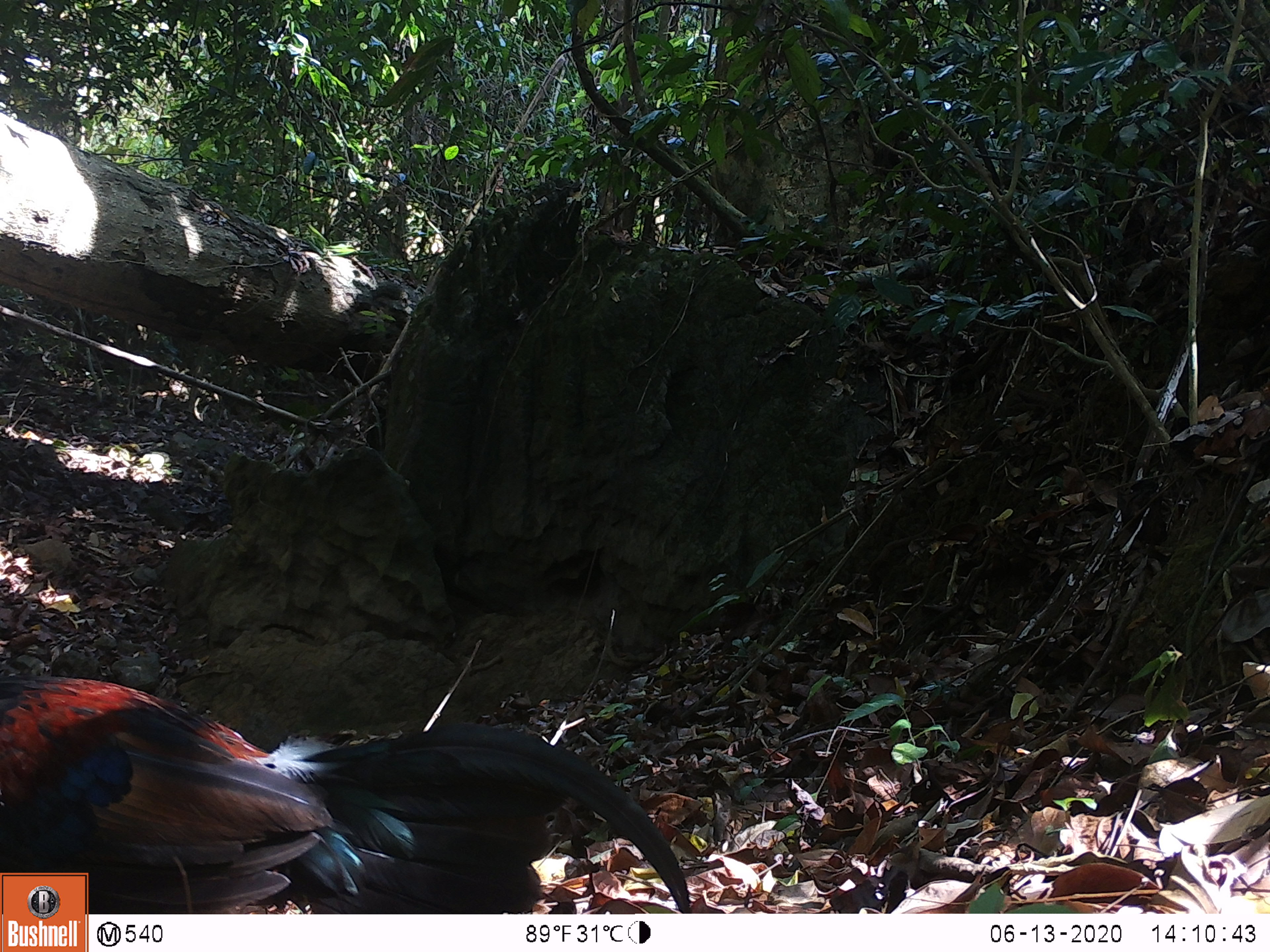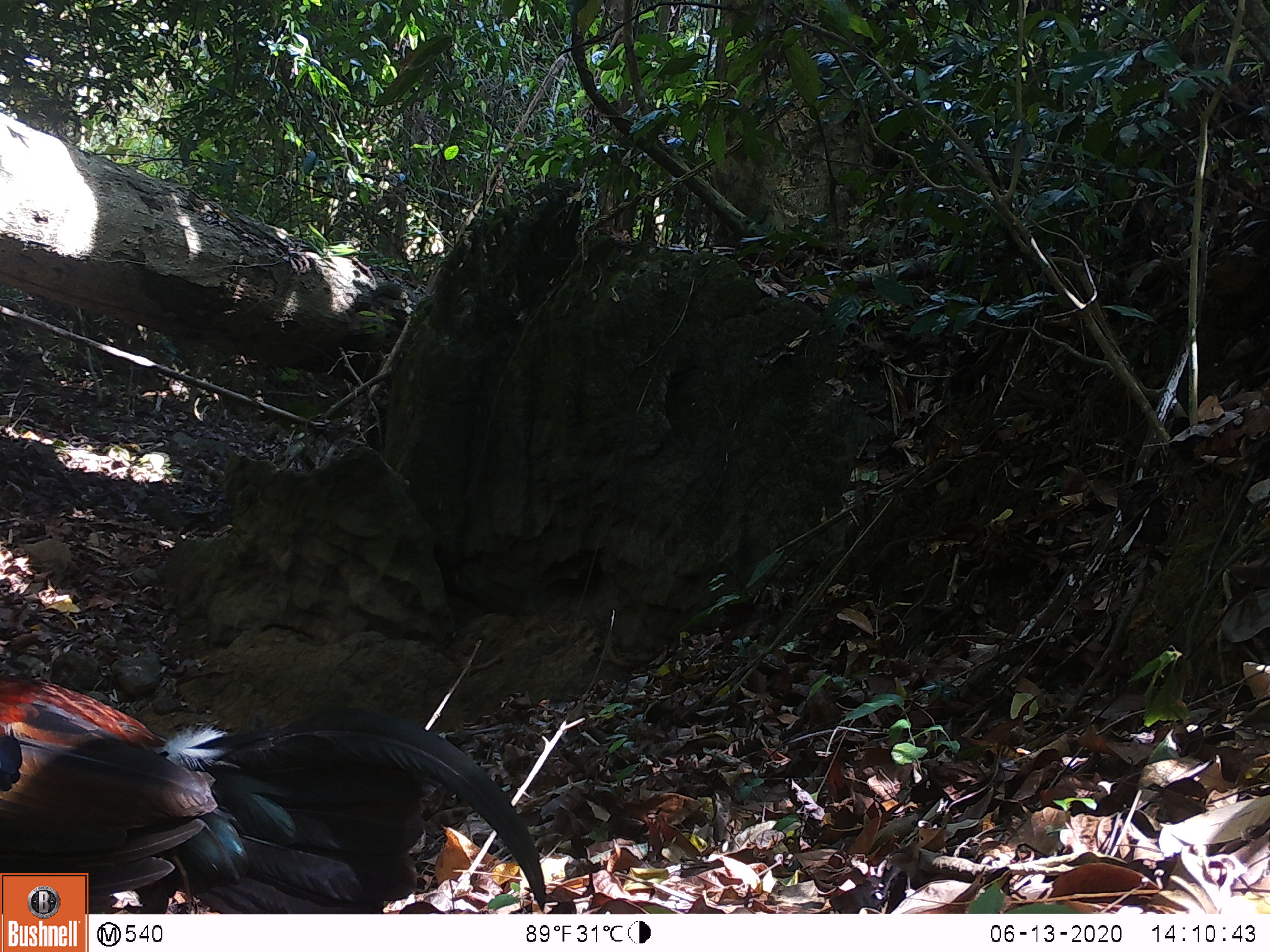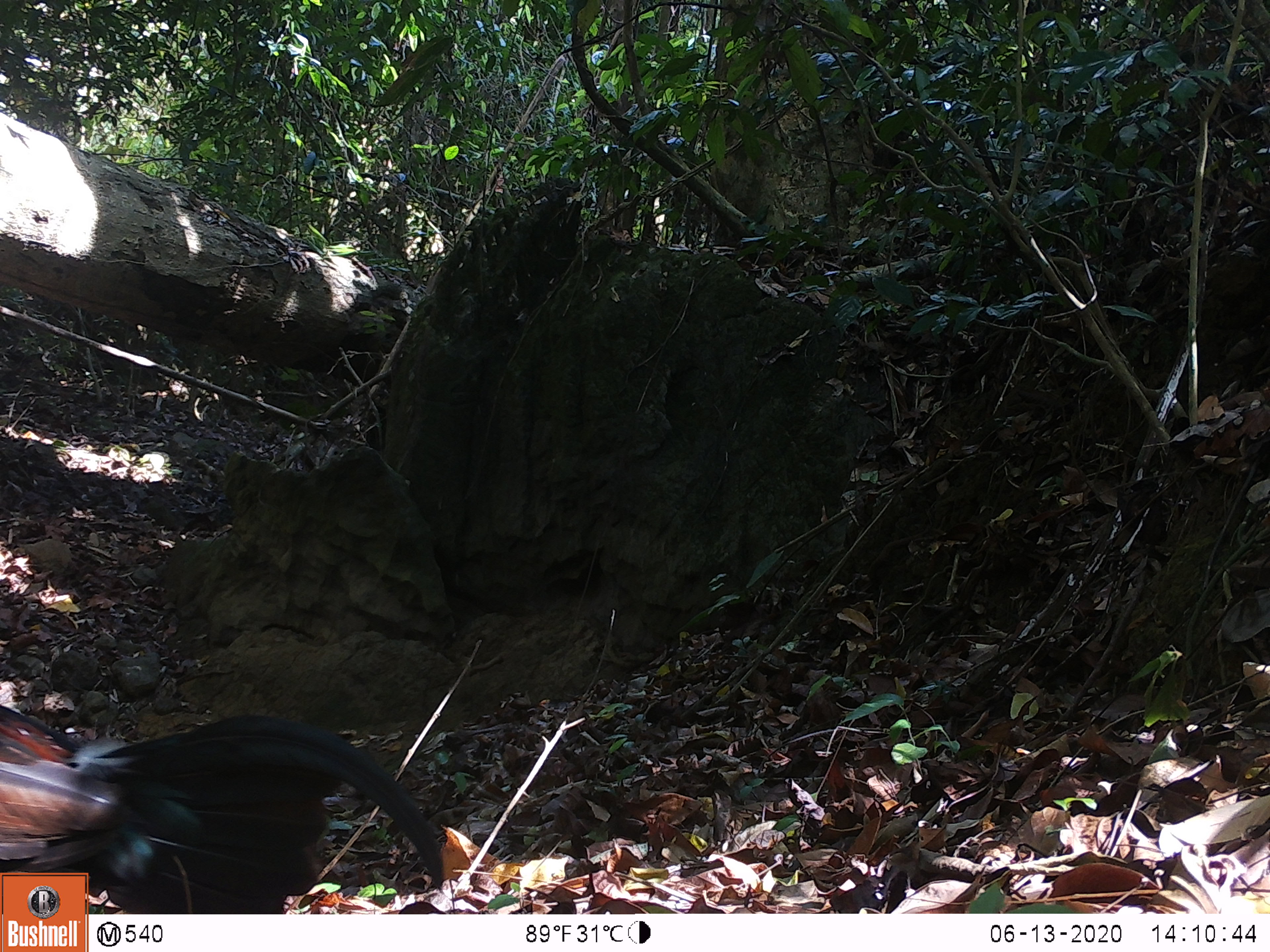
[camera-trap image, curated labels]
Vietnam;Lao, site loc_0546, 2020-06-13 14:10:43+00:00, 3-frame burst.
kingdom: Animalia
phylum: Chordata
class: Aves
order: Galliformes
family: Phasianidae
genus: Gallus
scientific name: Gallus gallus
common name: red junglefowl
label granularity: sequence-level